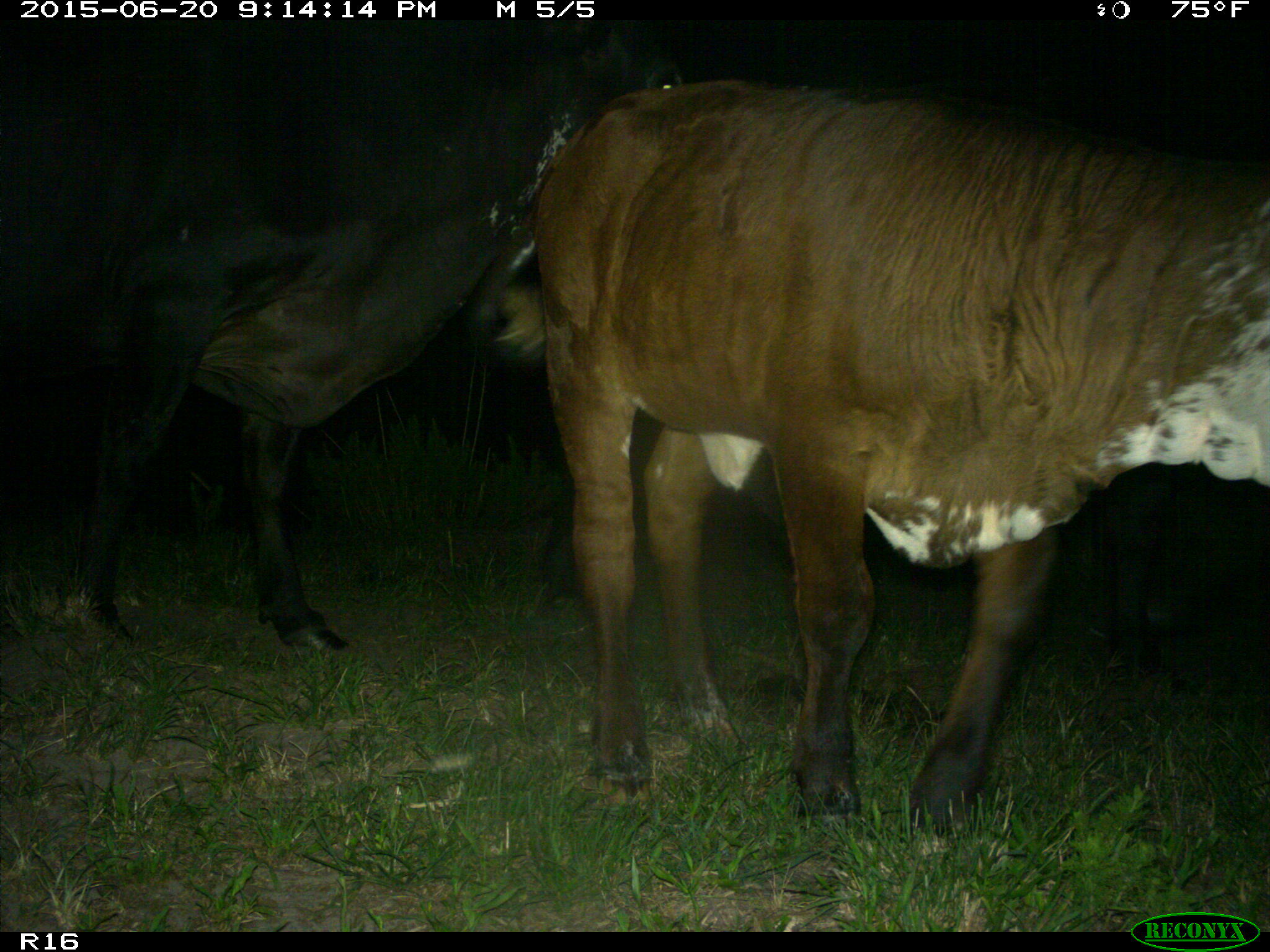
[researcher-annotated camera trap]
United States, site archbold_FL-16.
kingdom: Animalia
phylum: Chordata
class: Mammalia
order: Artiodactyla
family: Bovidae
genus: Bos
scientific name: Bos taurus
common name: domestic cow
Bos taurus (domestic cow).